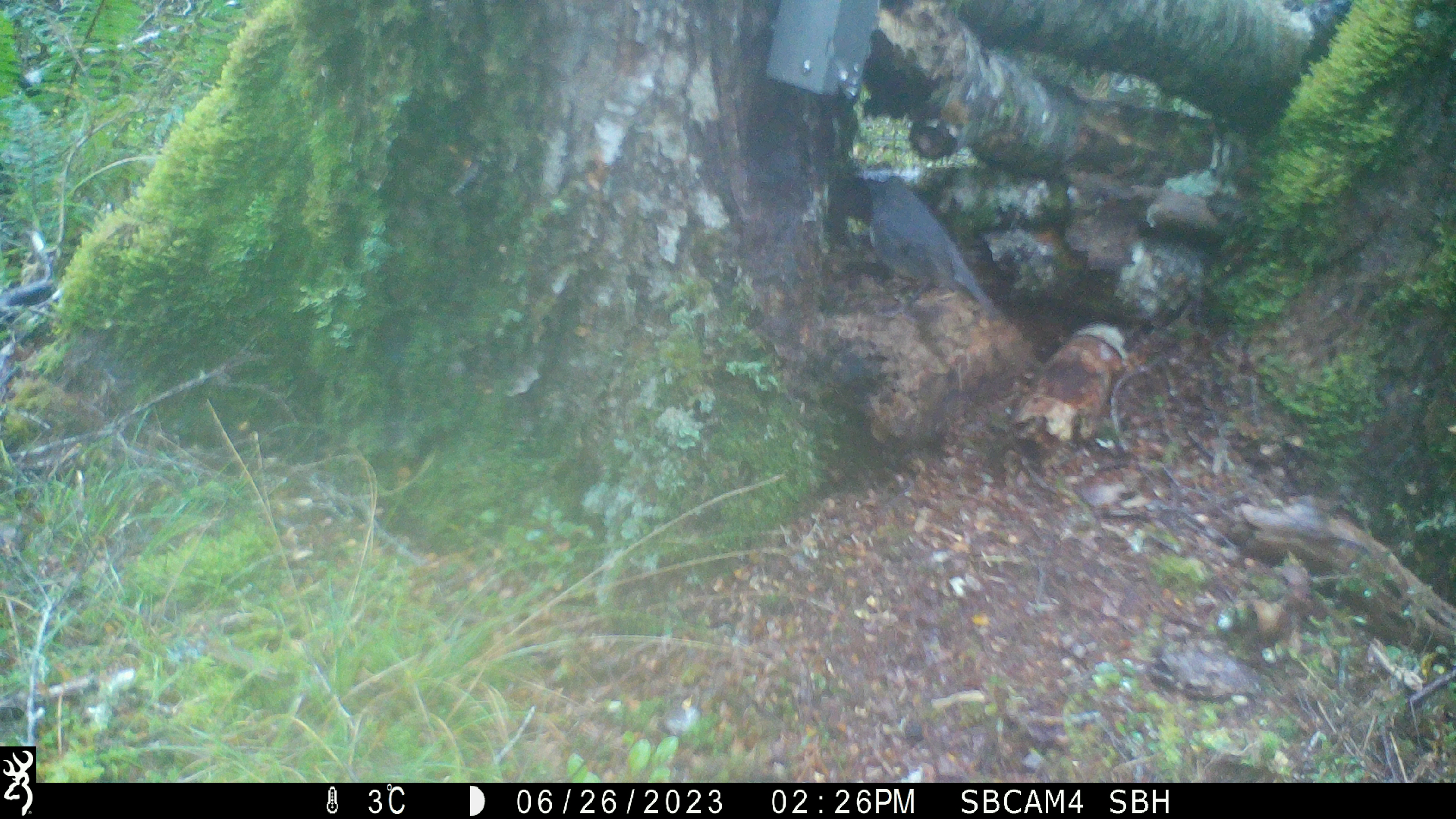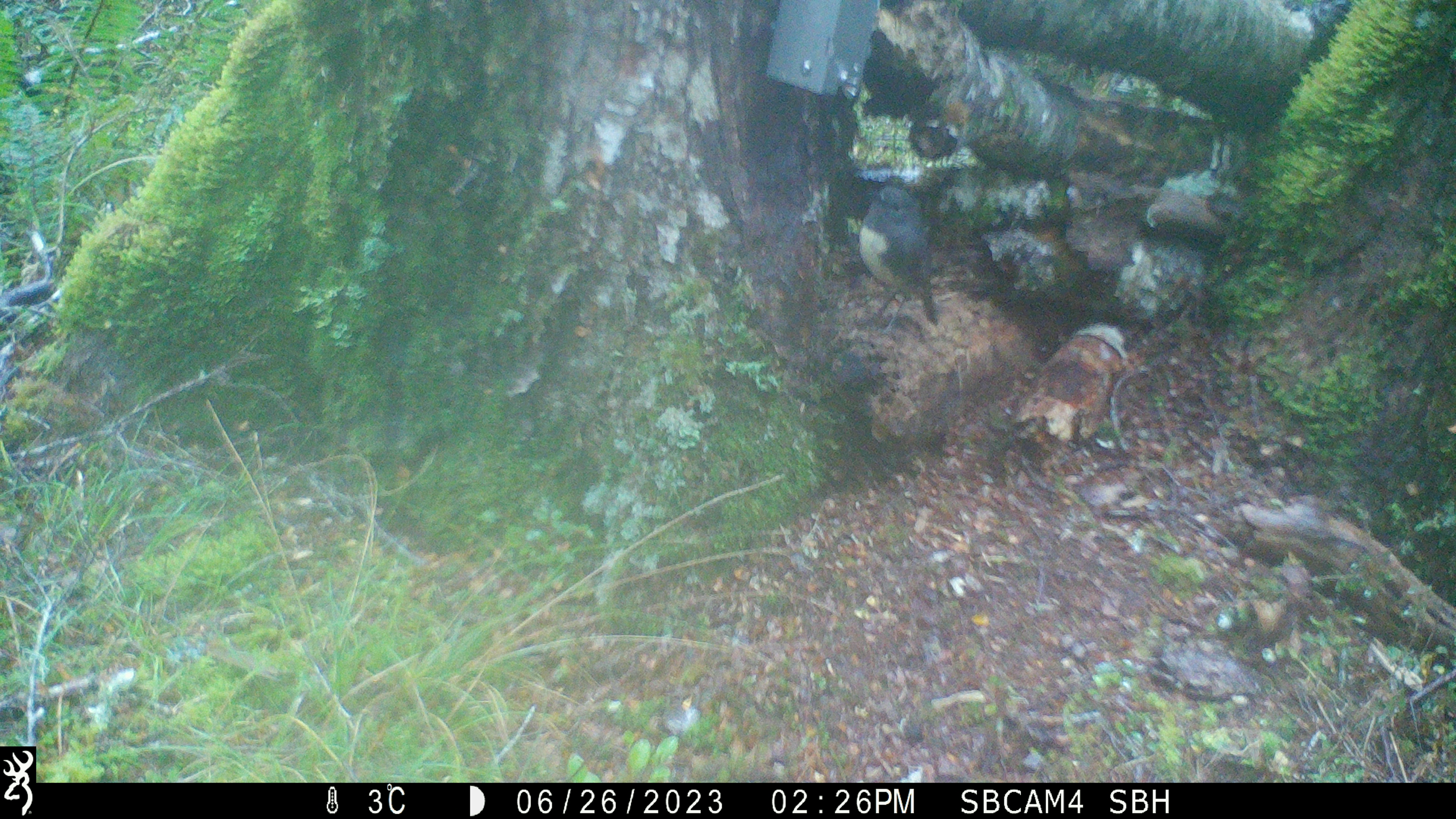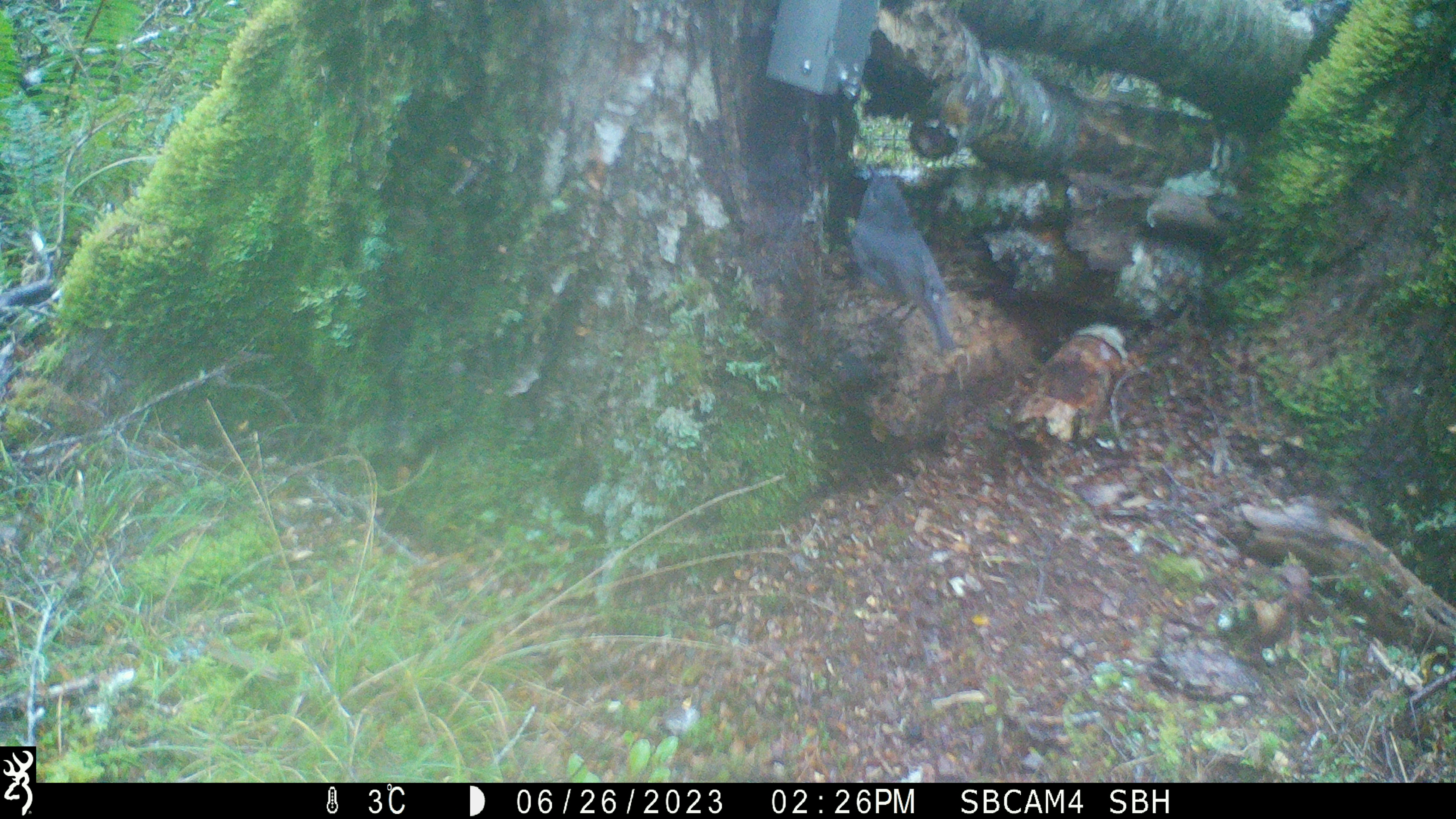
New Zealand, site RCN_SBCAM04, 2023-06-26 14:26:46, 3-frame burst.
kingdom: Animalia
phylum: Chordata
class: Aves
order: Passeriformes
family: Petroicidae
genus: Petroica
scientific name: Petroica australis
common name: new zealand robin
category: robin